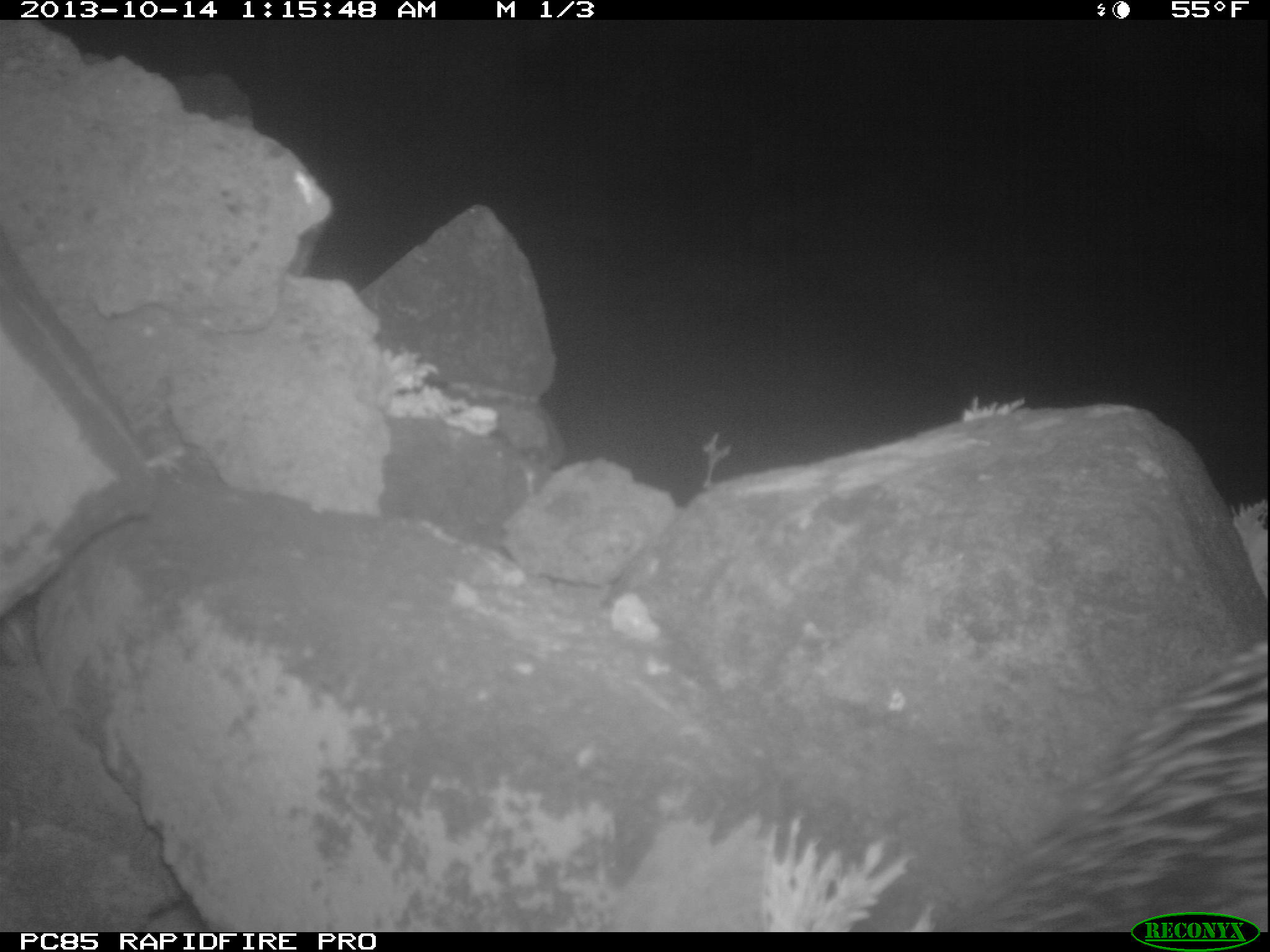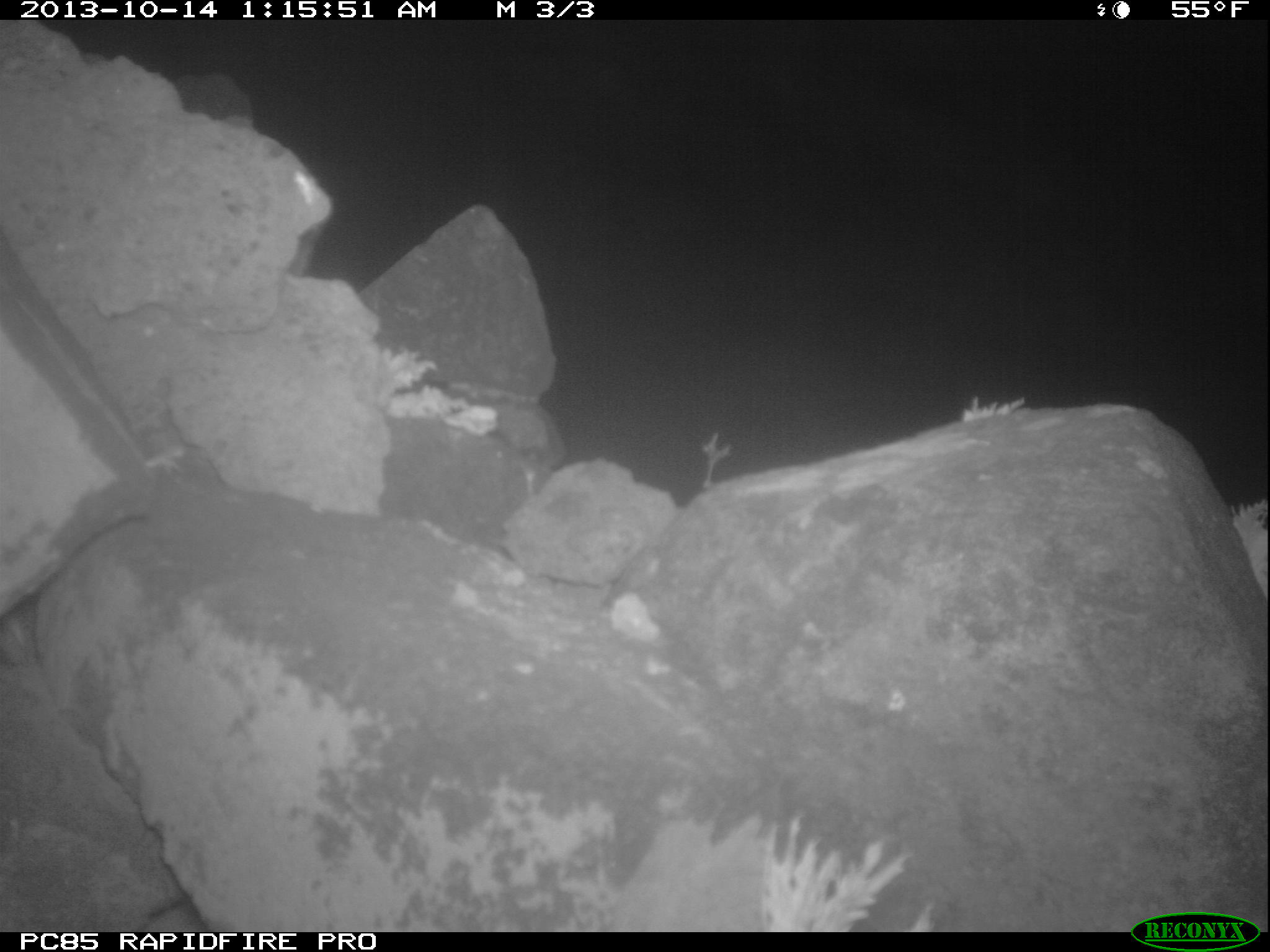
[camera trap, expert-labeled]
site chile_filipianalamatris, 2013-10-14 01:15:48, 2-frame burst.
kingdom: Animalia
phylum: Chordata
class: Mammalia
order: Carnivora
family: Phocidae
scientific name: Phocidae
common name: seal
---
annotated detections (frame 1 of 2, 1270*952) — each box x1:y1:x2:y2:
seal: 936:619:1266:930